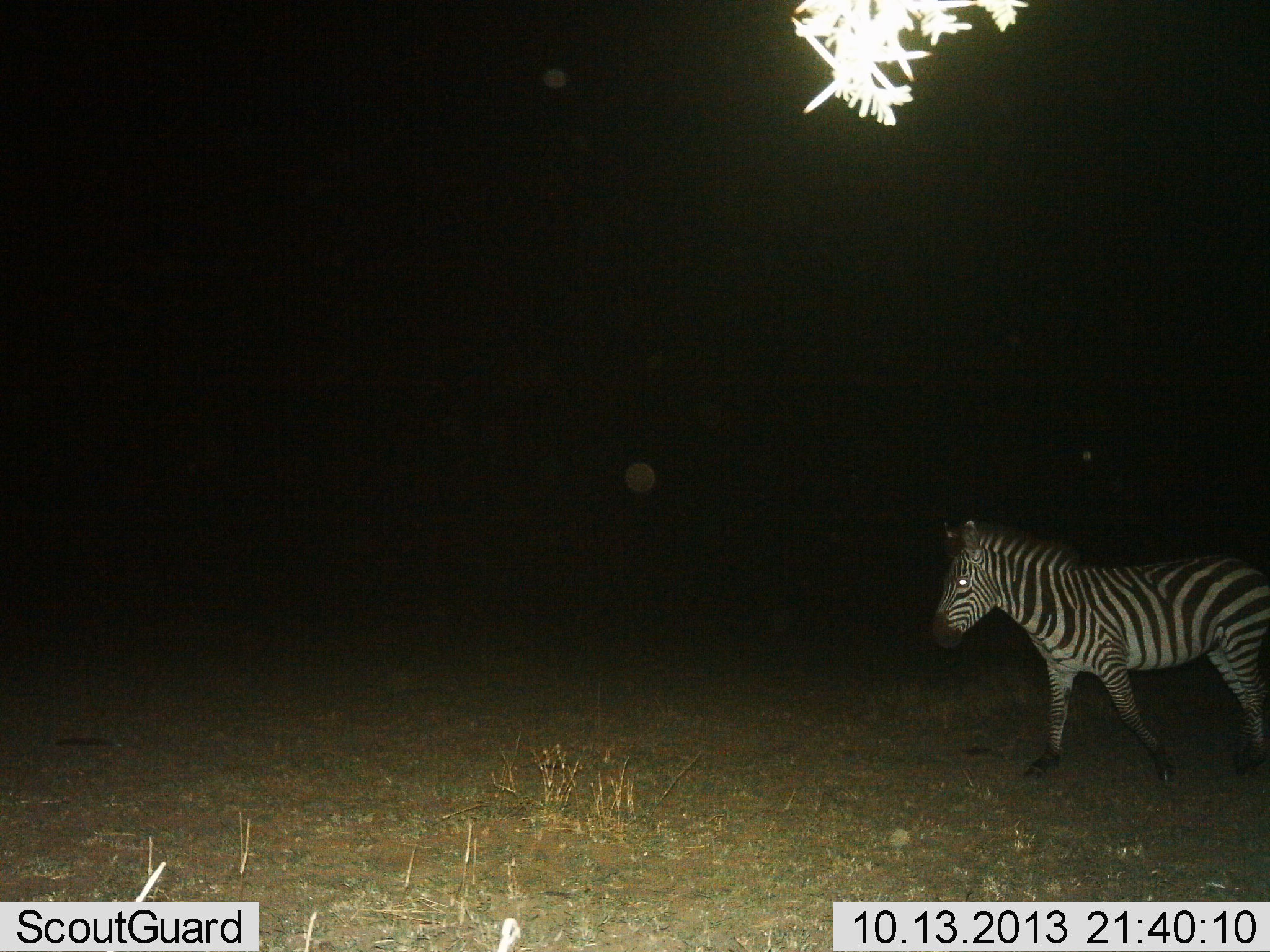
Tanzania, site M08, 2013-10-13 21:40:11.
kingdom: Animalia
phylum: Chordata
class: Mammalia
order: Perissodactyla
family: Equidae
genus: Equus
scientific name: Equus quagga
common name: plains zebra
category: zebra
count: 1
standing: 33%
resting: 0%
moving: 67%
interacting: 0%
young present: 0%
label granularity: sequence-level